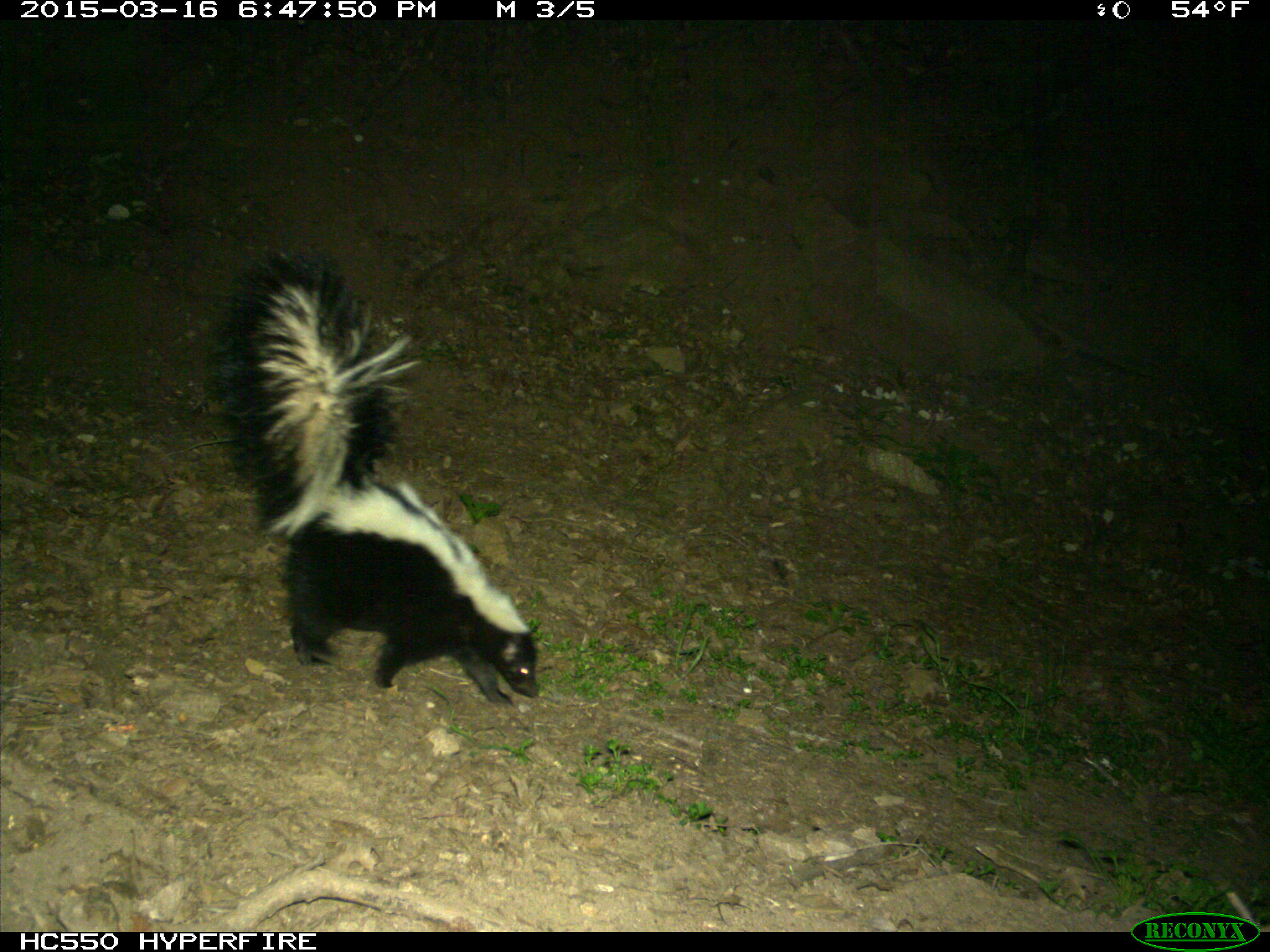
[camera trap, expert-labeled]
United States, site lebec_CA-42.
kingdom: Animalia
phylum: Chordata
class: Mammalia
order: Carnivora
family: Mephitidae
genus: Mephitis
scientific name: Mephitis mephitis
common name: striped skunk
Mephitis mephitis (striped skunk).